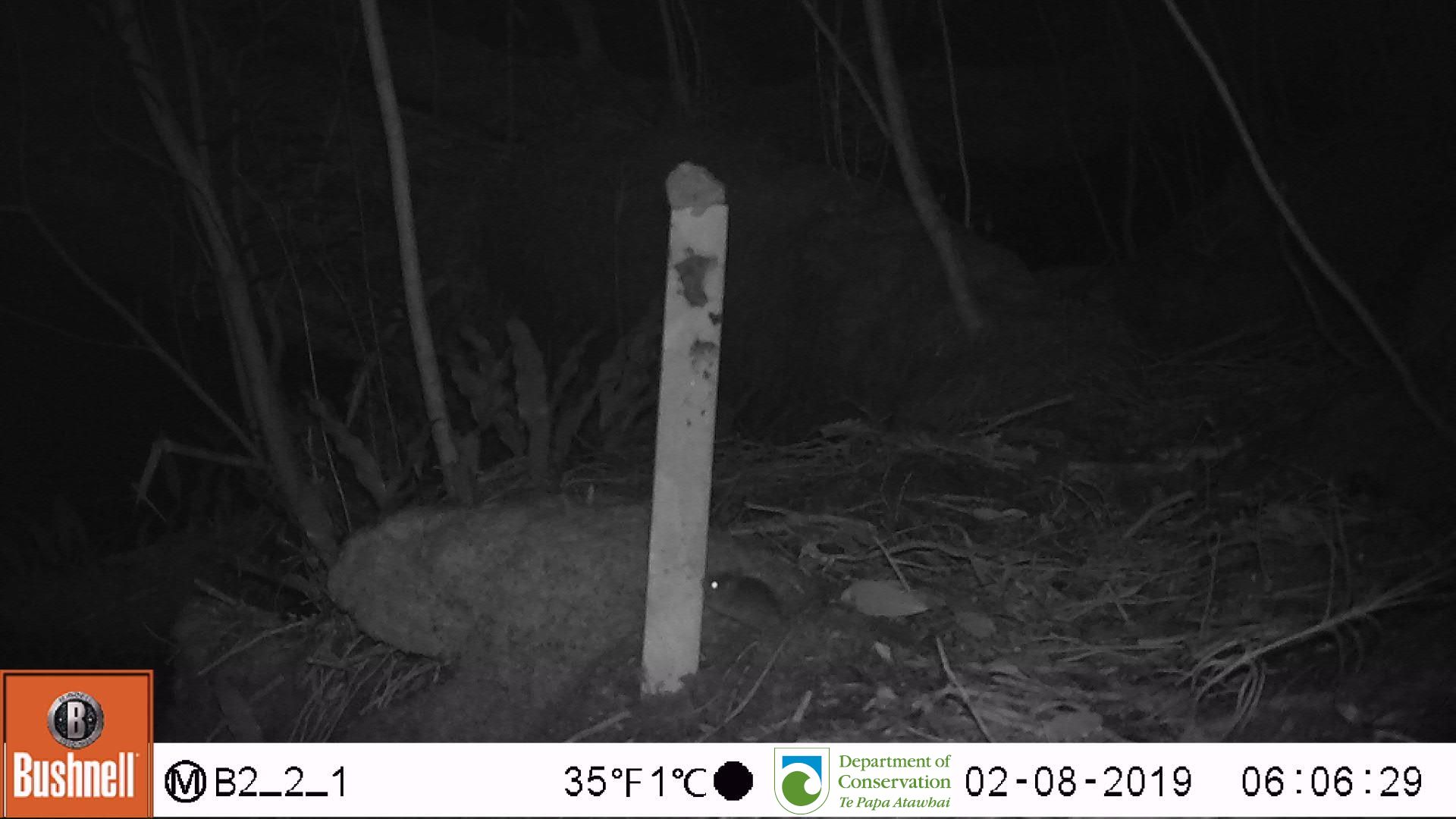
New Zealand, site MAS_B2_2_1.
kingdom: Animalia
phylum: Chordata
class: Mammalia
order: Rodentia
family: Muridae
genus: Mus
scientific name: Mus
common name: mouse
Mouse (Mus).